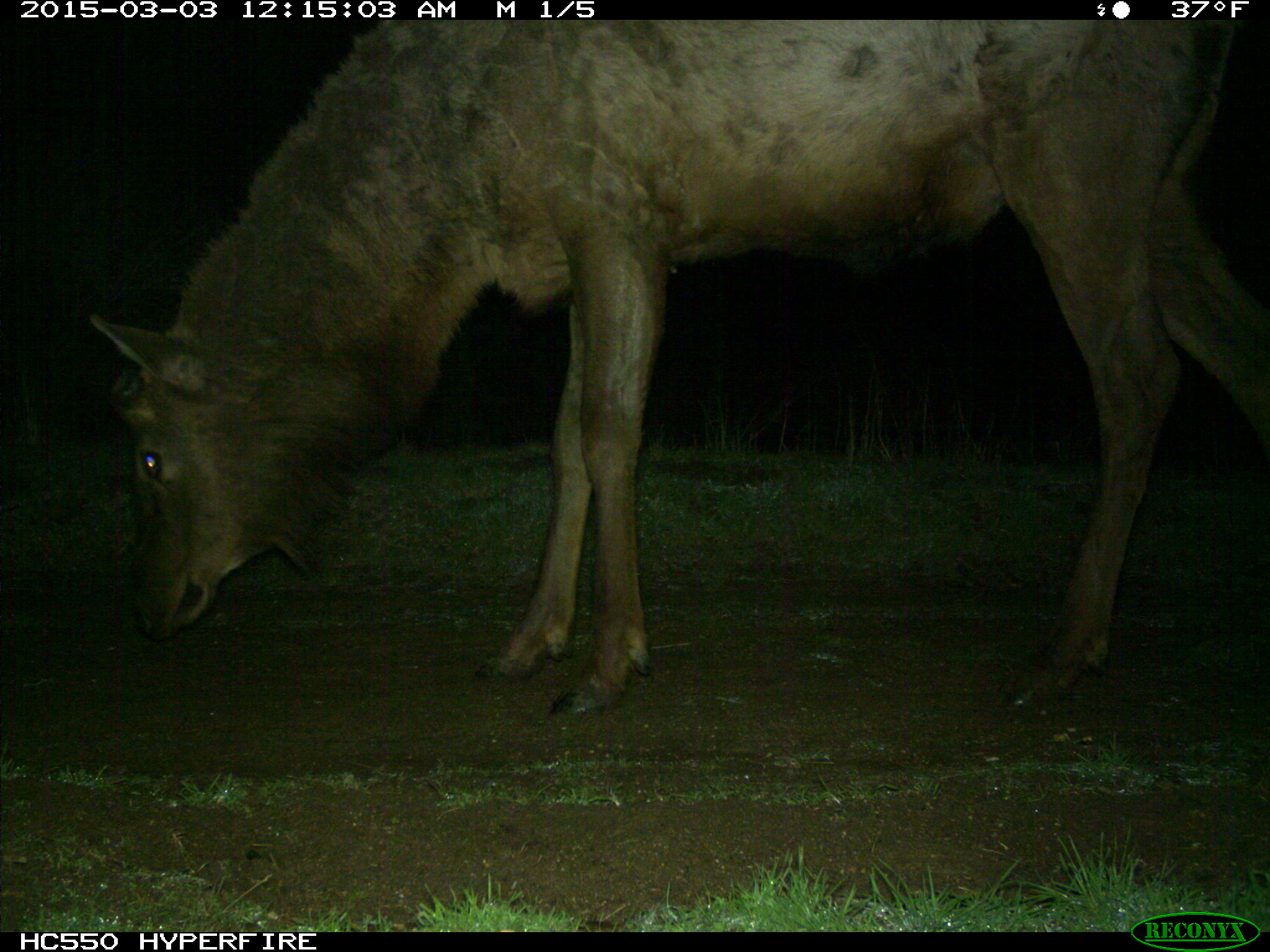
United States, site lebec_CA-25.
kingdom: Animalia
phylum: Chordata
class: Mammalia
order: Artiodactyla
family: Cervidae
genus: Cervus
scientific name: Cervus canadensis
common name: elk